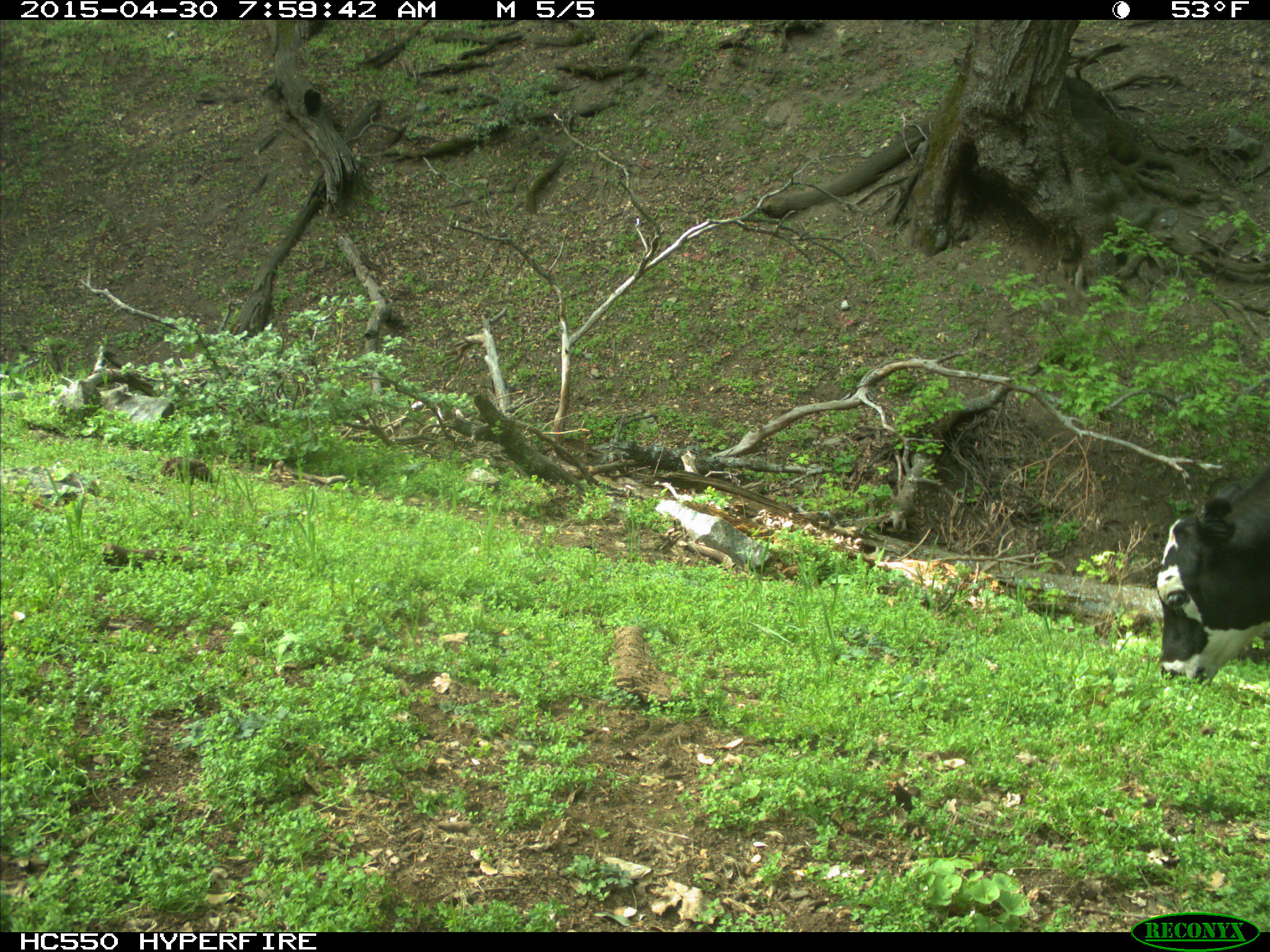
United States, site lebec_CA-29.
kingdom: Animalia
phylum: Chordata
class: Mammalia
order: Artiodactyla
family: Bovidae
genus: Bos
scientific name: Bos taurus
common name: domestic cow